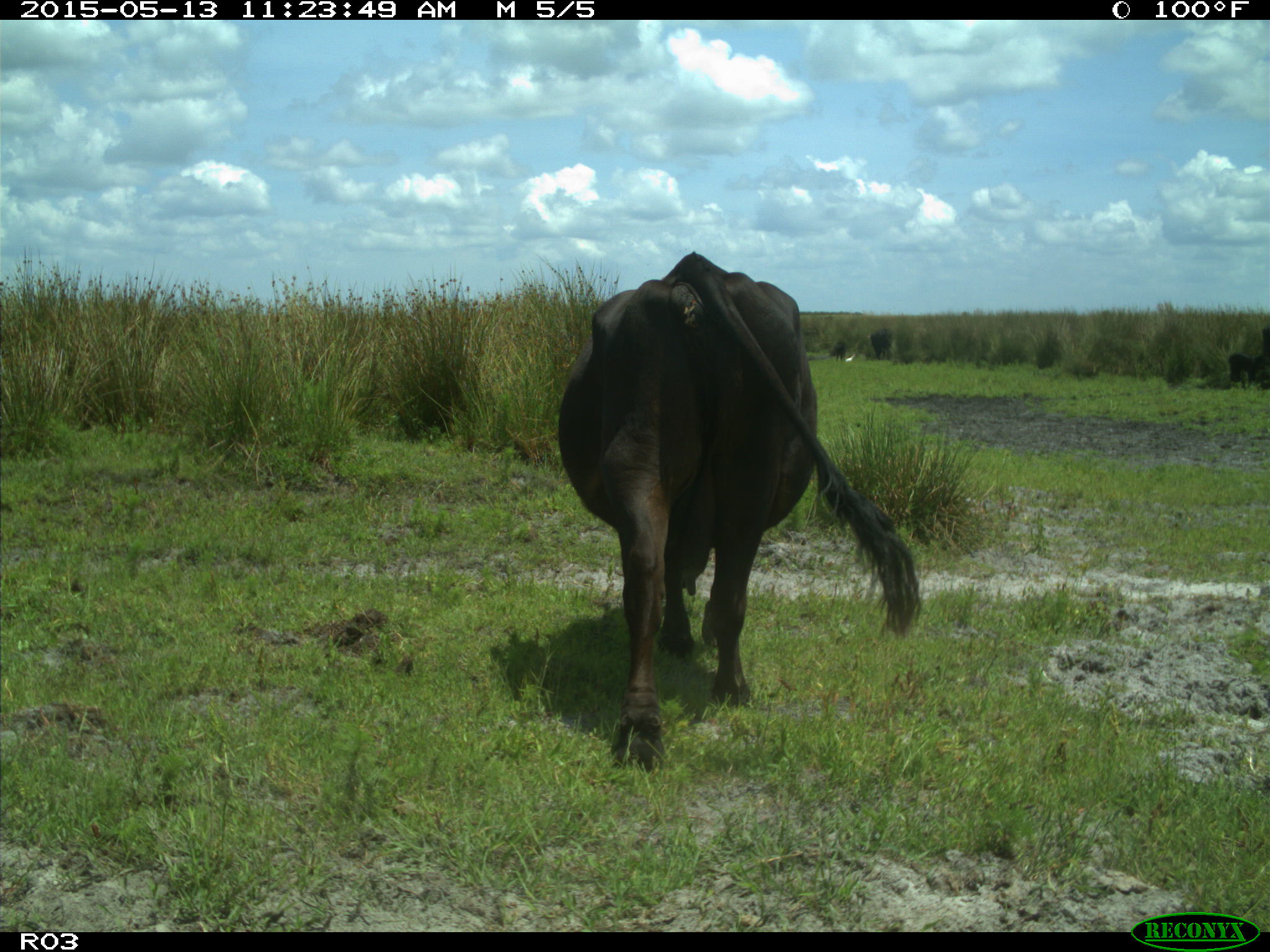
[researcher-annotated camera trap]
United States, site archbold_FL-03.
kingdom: Animalia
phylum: Chordata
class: Mammalia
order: Artiodactyla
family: Bovidae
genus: Bos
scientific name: Bos taurus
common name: domestic cow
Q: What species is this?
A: Bos taurus (domestic cow).